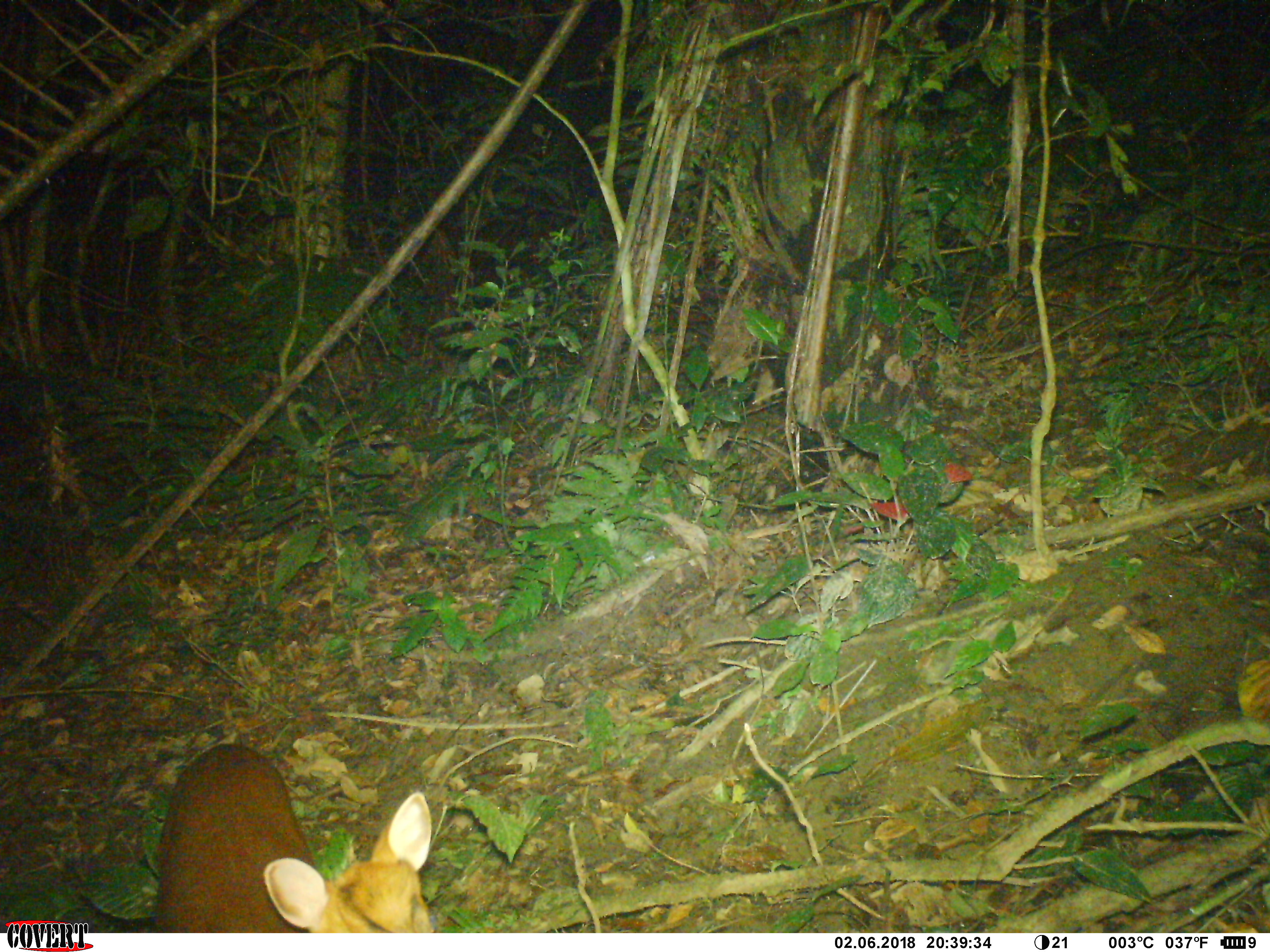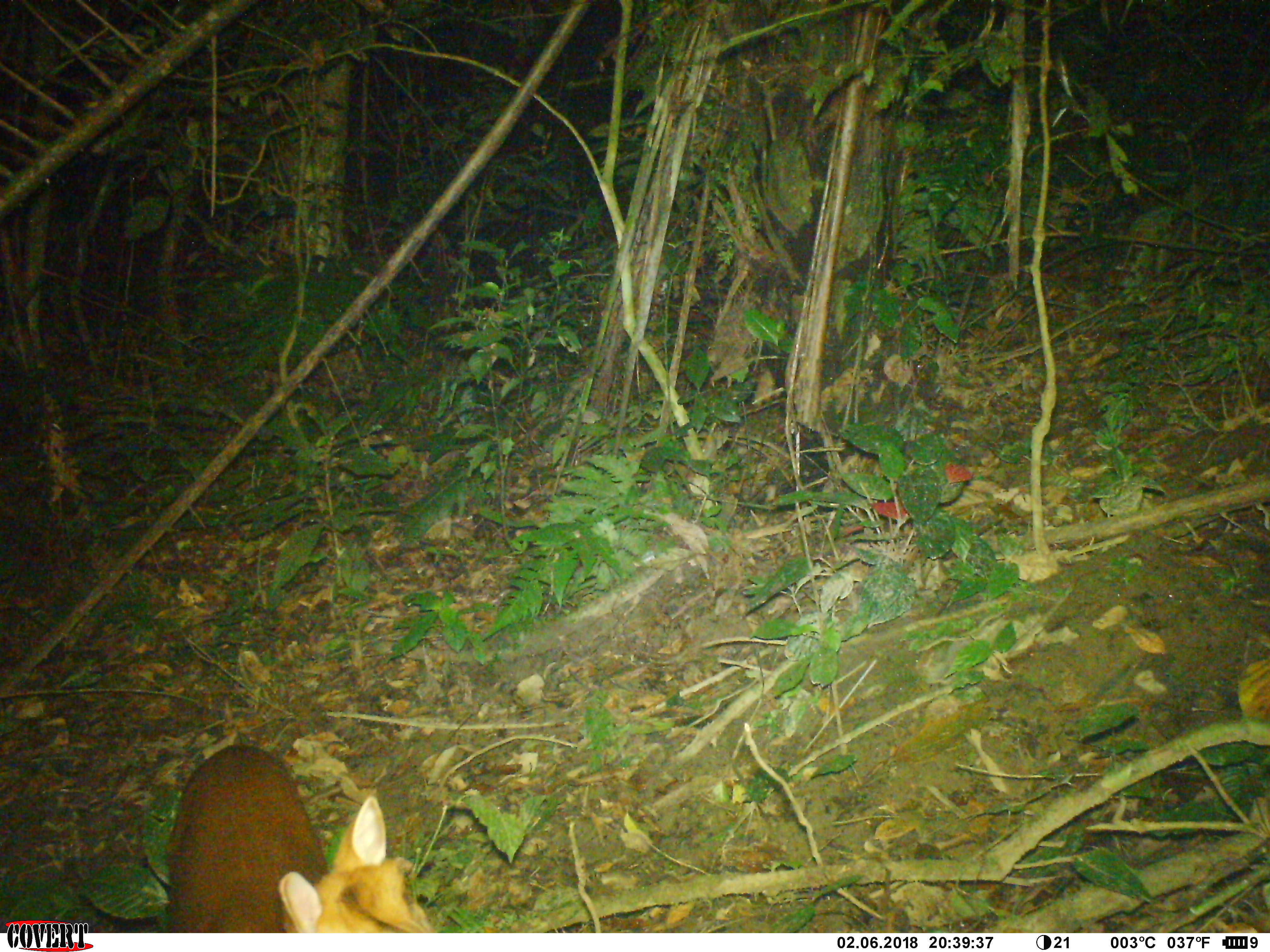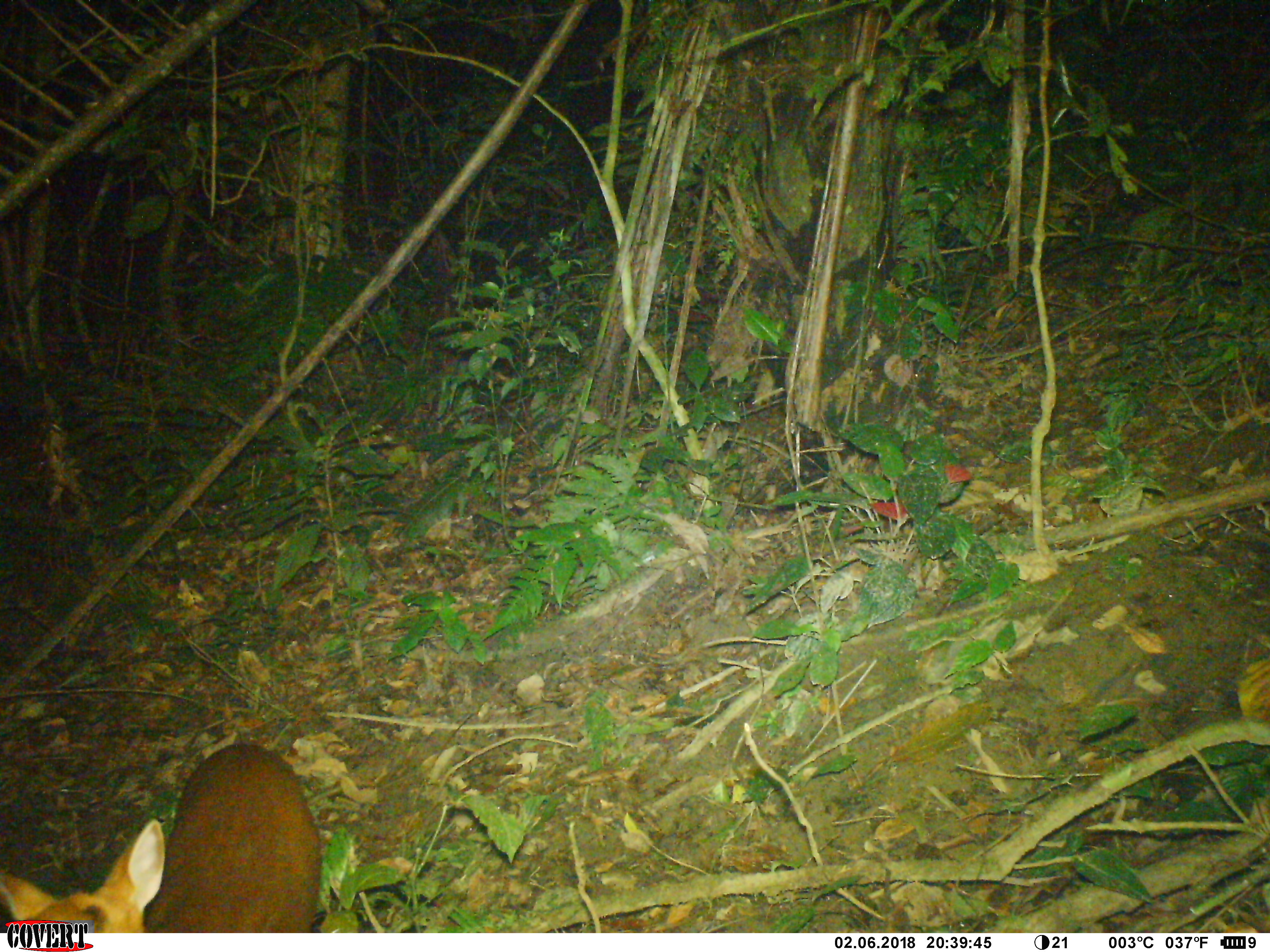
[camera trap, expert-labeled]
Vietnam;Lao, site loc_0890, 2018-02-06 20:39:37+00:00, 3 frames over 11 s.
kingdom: Animalia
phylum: Chordata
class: Mammalia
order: Artiodactyla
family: Cervidae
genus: Muntiacus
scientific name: Muntiacus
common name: muntjacs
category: unidentified muntjac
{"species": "unidentified muntjac (muntjacs) (Muntiacus)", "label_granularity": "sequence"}